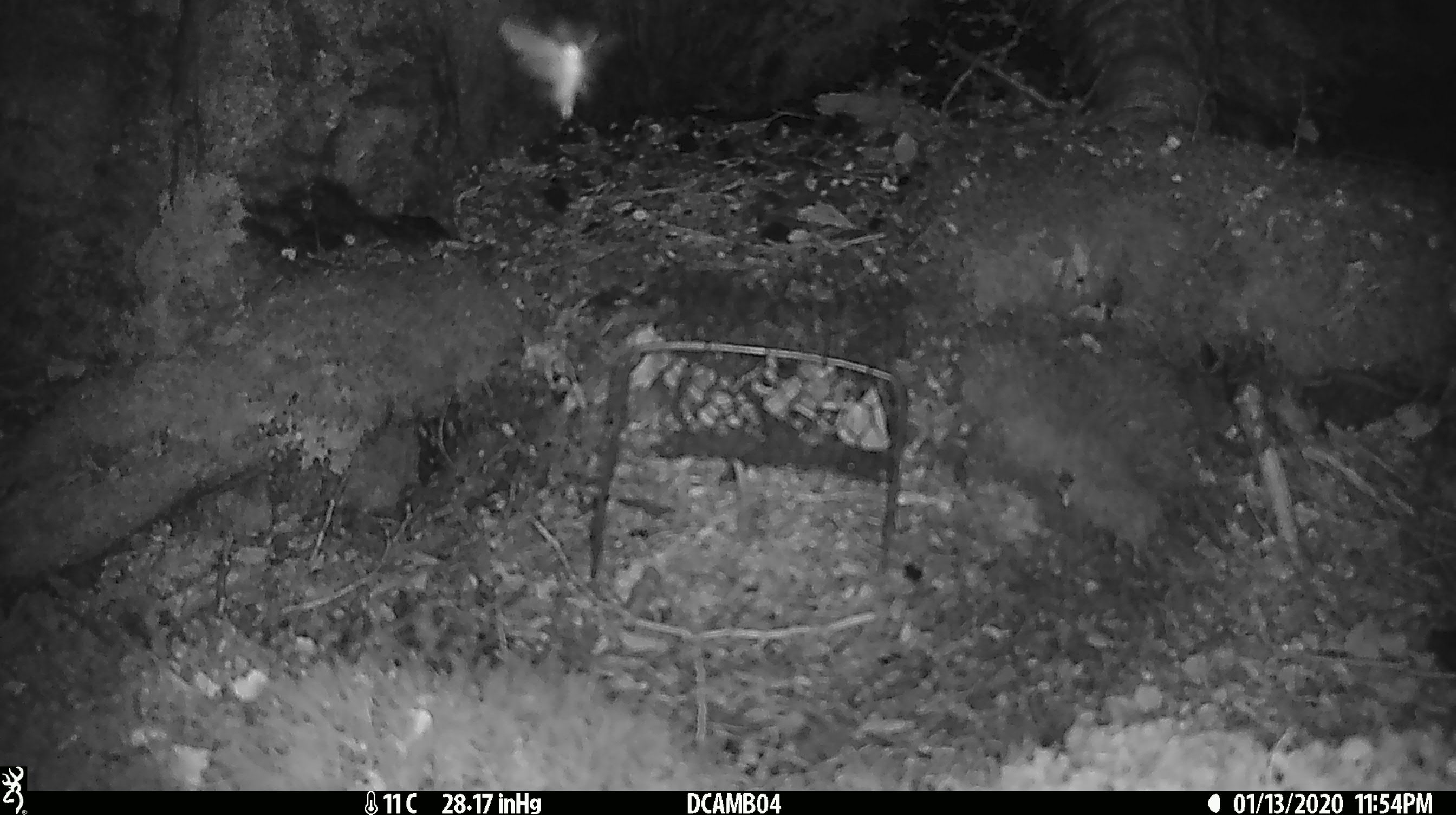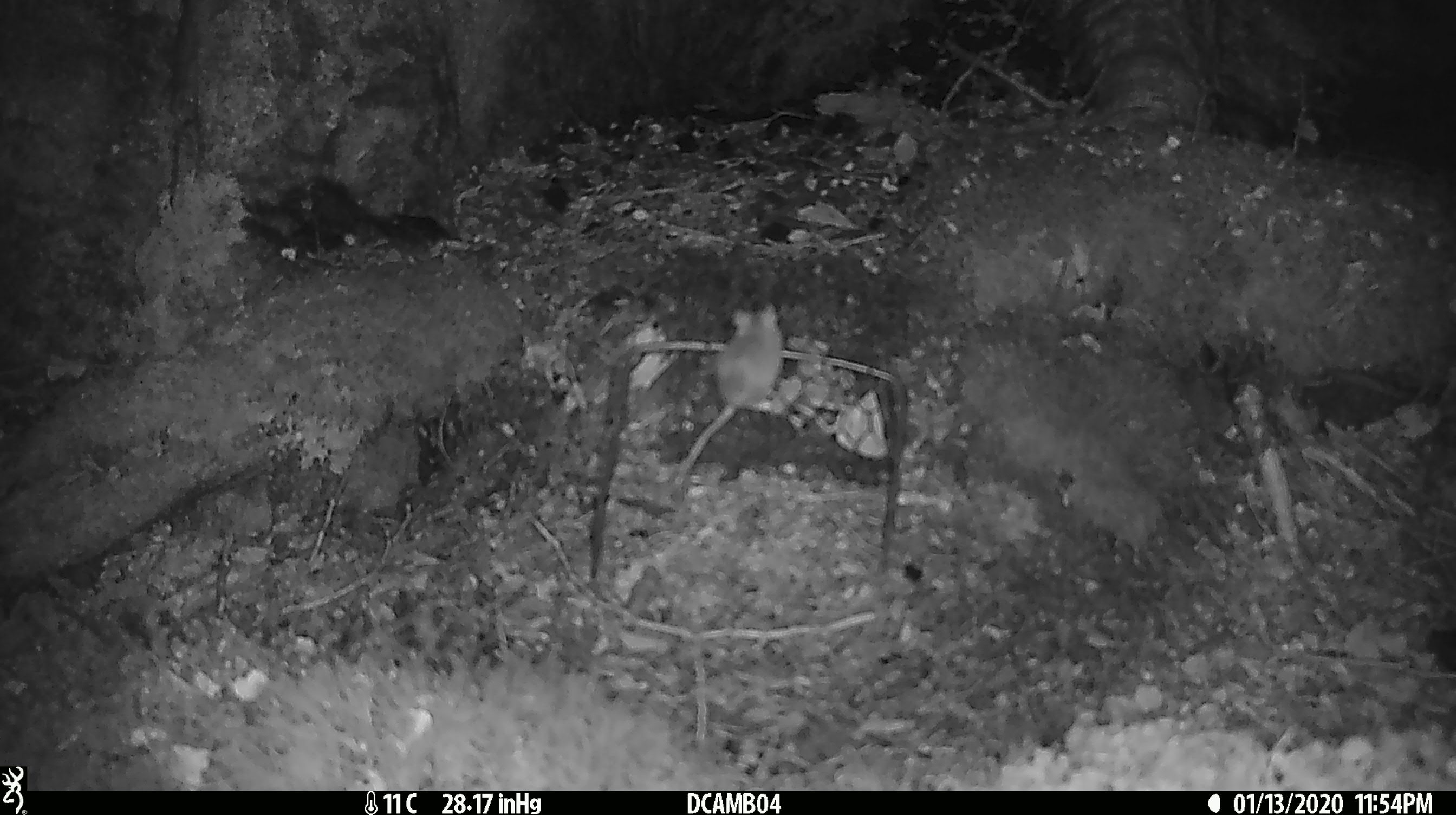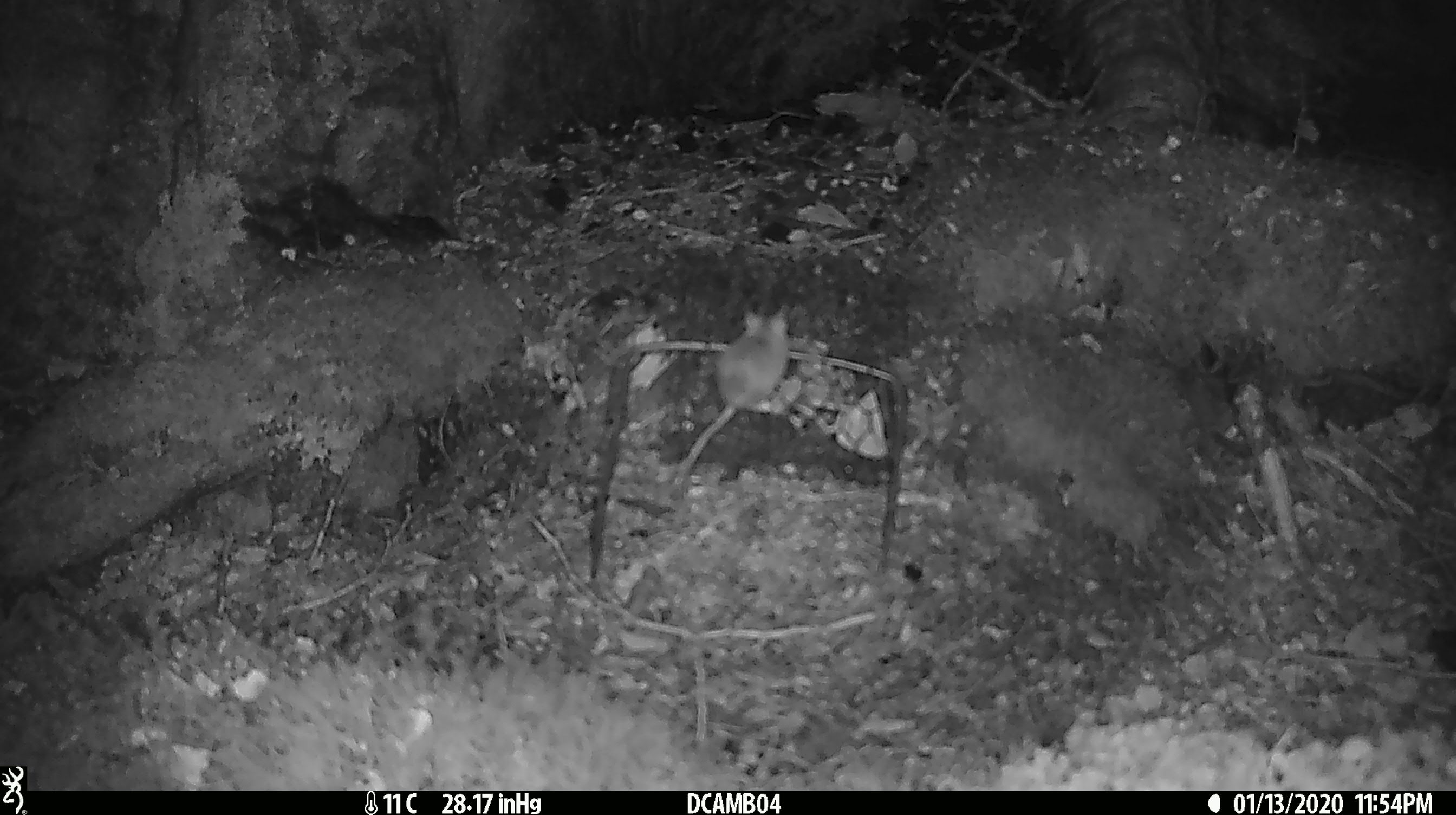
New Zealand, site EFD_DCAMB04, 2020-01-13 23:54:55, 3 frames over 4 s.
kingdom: Animalia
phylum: Chordata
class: Mammalia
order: Rodentia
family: Muridae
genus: Mus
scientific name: Mus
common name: mouse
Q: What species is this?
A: Mouse (Mus).